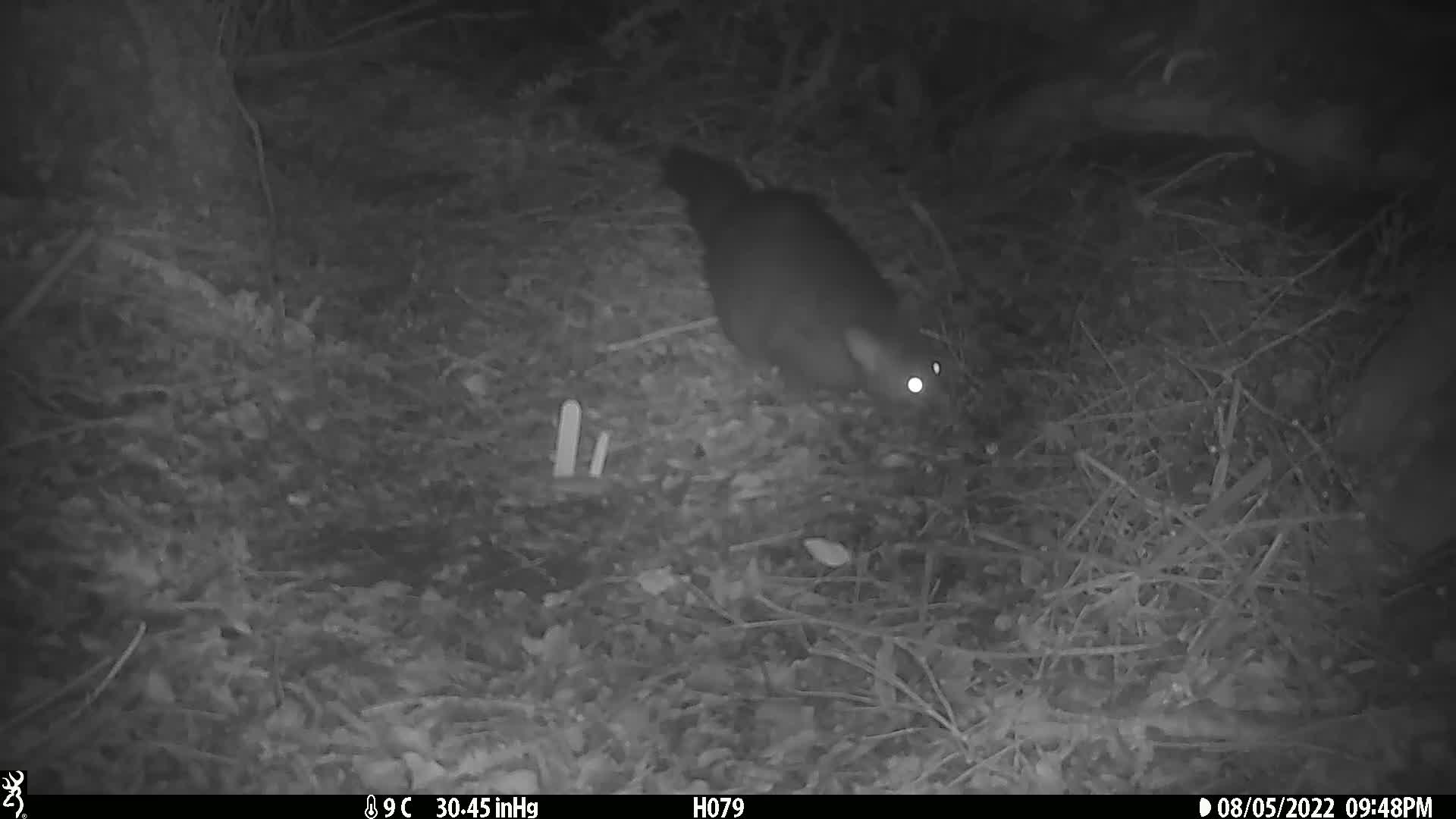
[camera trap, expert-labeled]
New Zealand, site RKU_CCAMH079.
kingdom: Animalia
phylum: Chordata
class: Mammalia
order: Diprotodontia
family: Phalangeridae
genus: Trichosurus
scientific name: Trichosurus vulpecula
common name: common brushtail possum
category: possum